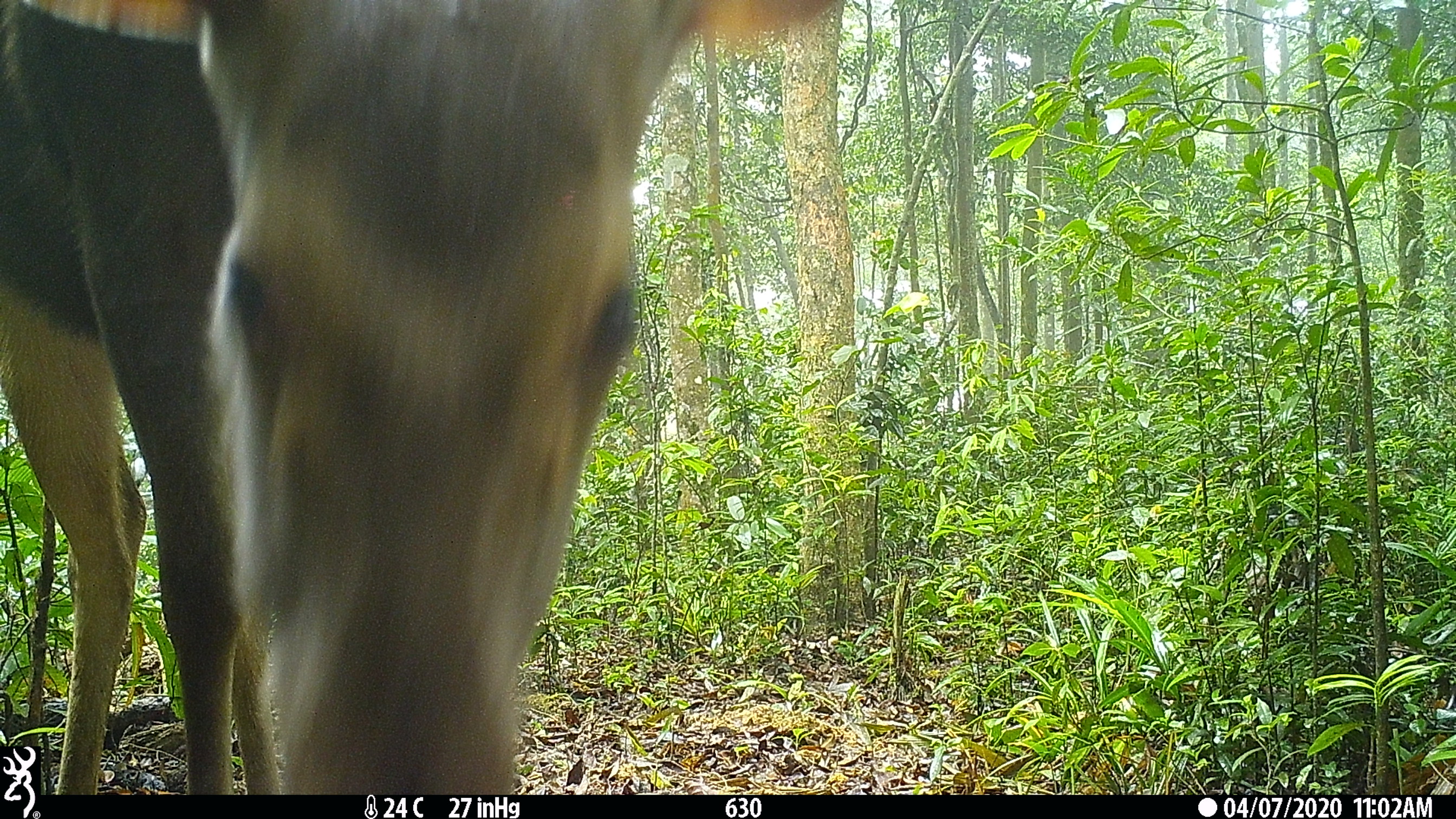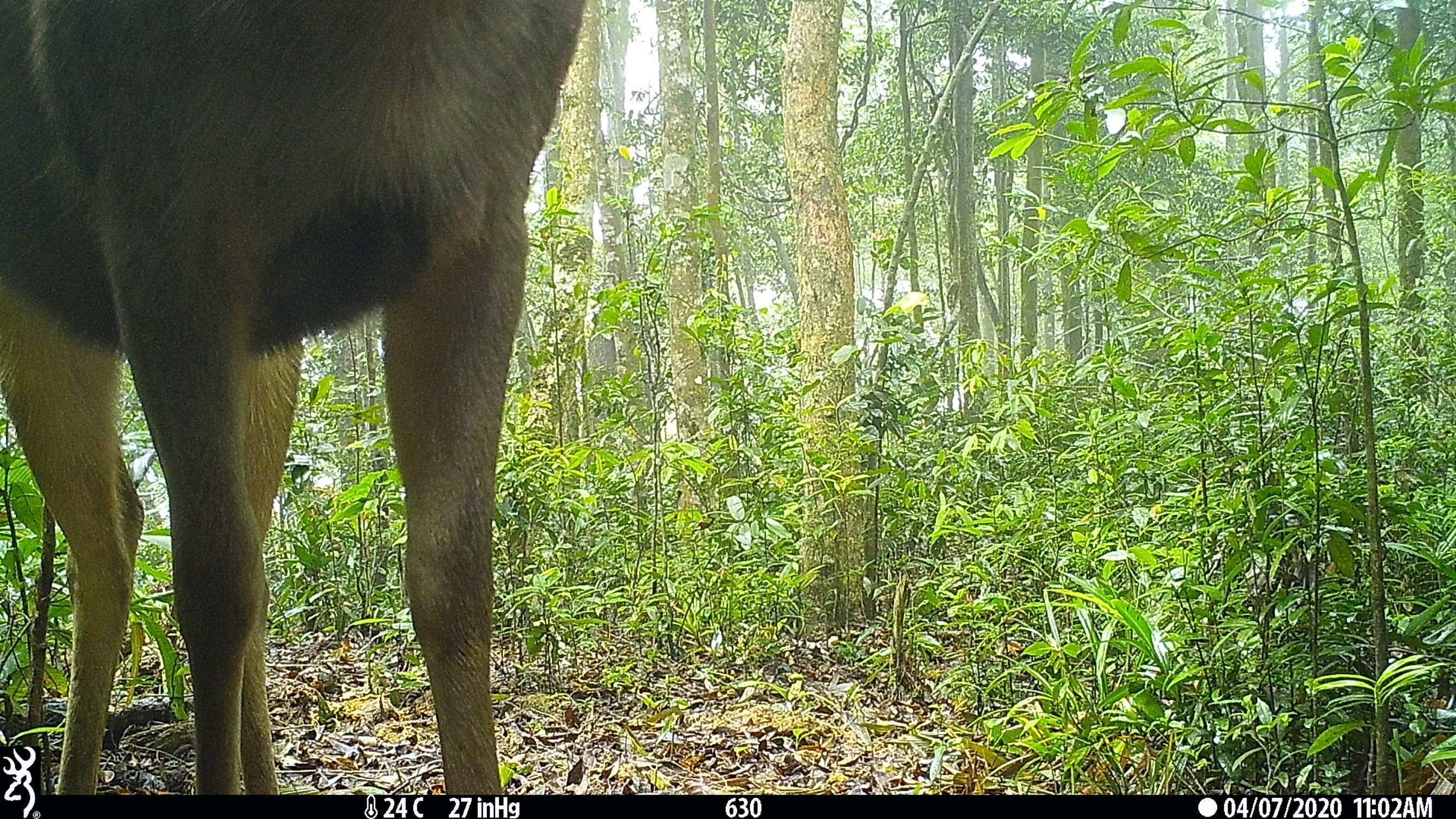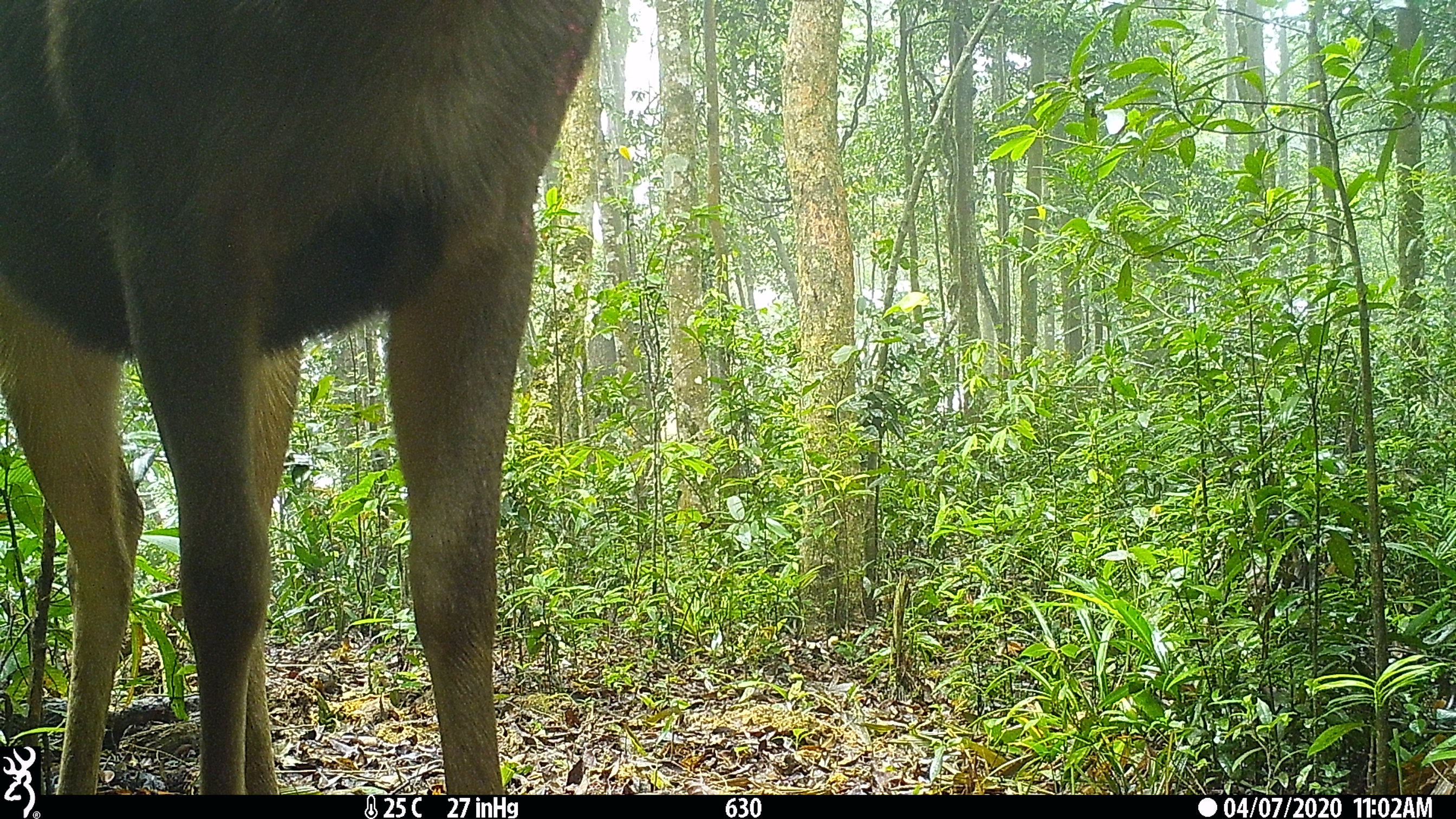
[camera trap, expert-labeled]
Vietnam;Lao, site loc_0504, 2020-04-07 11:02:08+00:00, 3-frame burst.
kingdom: Animalia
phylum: Chordata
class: Mammalia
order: Artiodactyla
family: Cervidae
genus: Rusa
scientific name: Rusa unicolor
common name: sambar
Sambar (Rusa unicolor). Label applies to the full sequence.